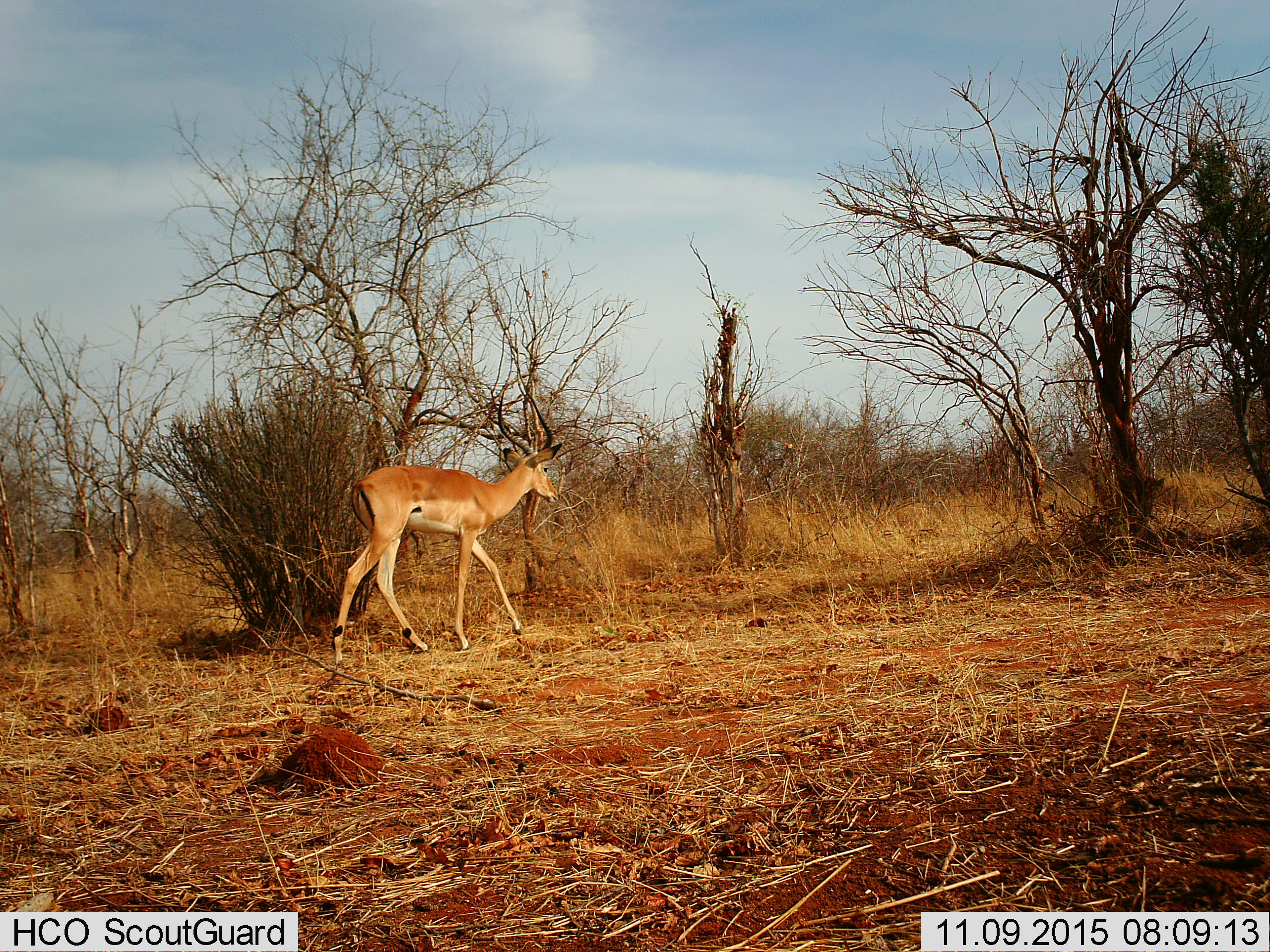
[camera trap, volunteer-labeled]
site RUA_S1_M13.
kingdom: Animalia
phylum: Chordata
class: Mammalia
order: Artiodactyla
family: Bovidae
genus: Aepyceros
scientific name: Aepyceros melampus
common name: impala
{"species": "impala (Aepyceros melampus)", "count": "1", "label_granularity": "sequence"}